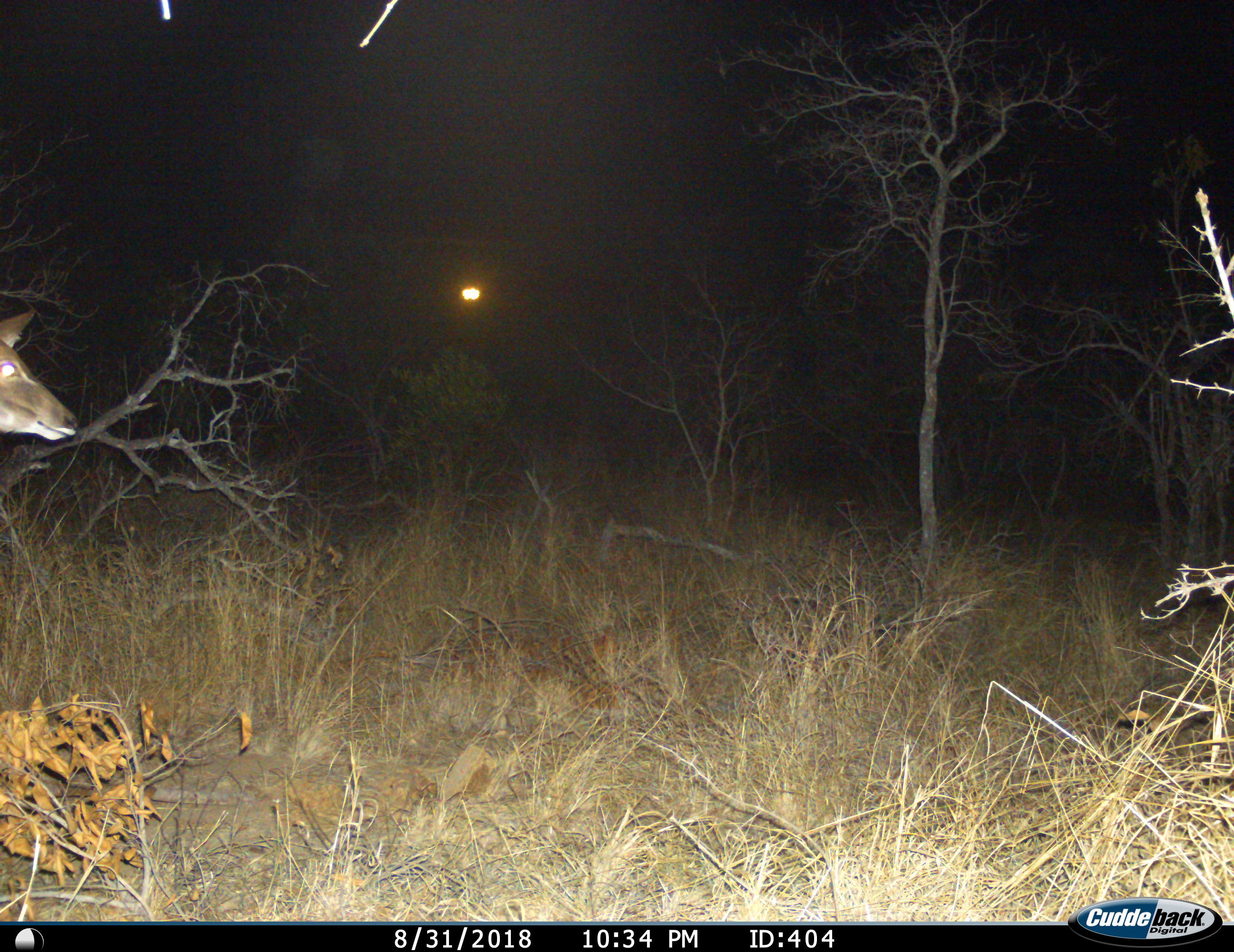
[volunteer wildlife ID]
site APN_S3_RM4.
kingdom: Animalia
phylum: Chordata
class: Mammalia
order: Artiodactyla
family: Bovidae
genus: Aepyceros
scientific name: Aepyceros melampus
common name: impala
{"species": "impala (Aepyceros melampus)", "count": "1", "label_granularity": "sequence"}